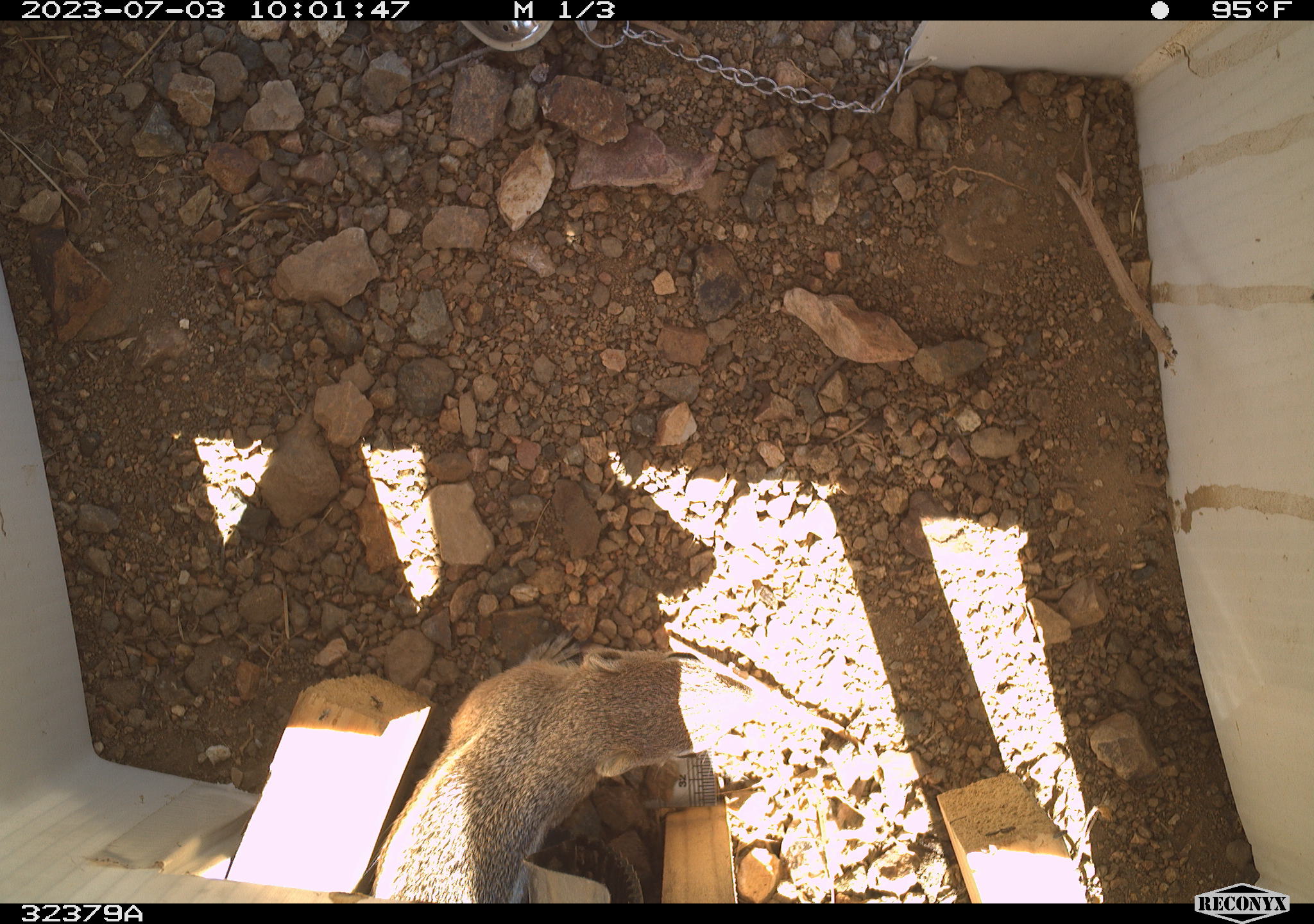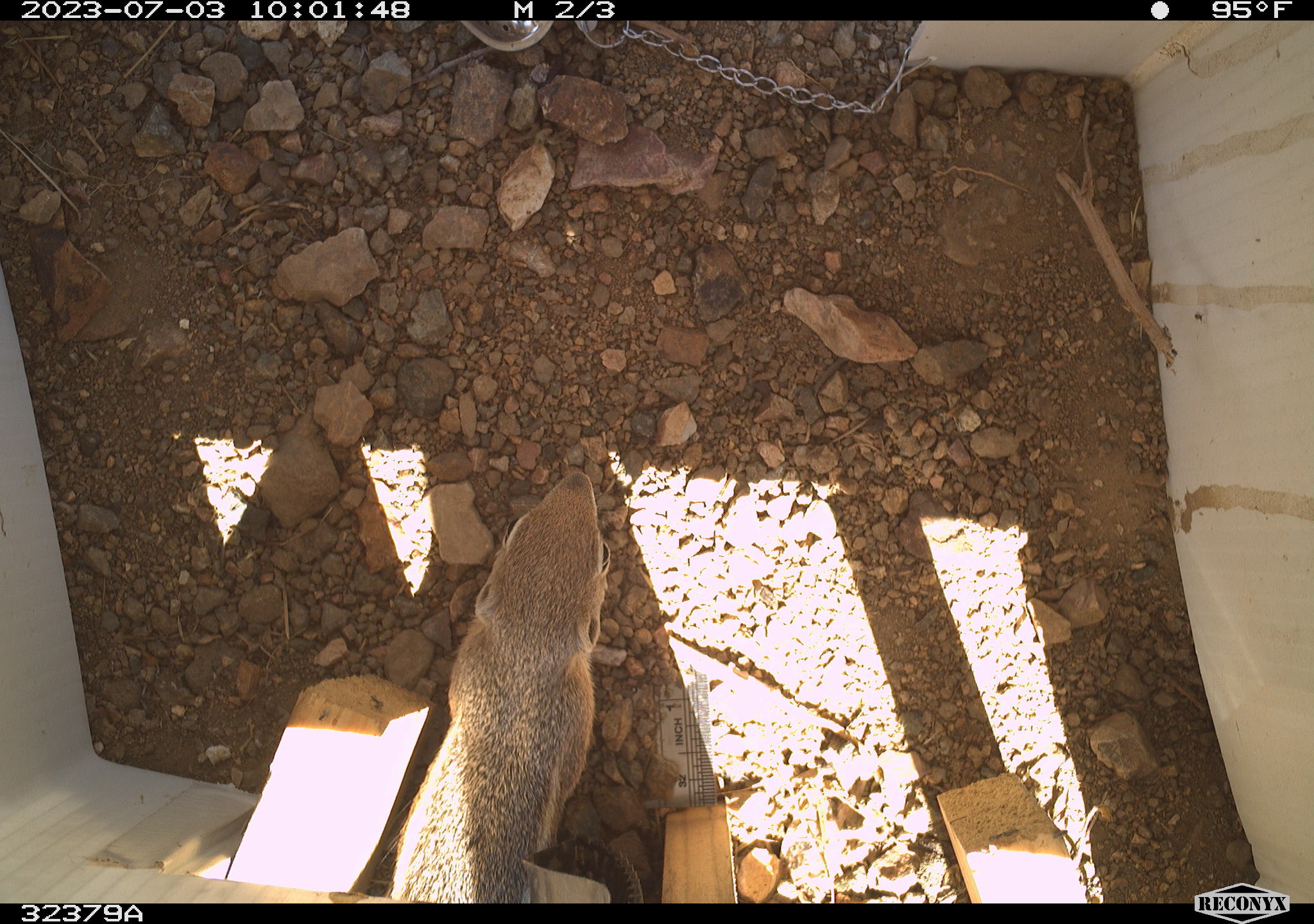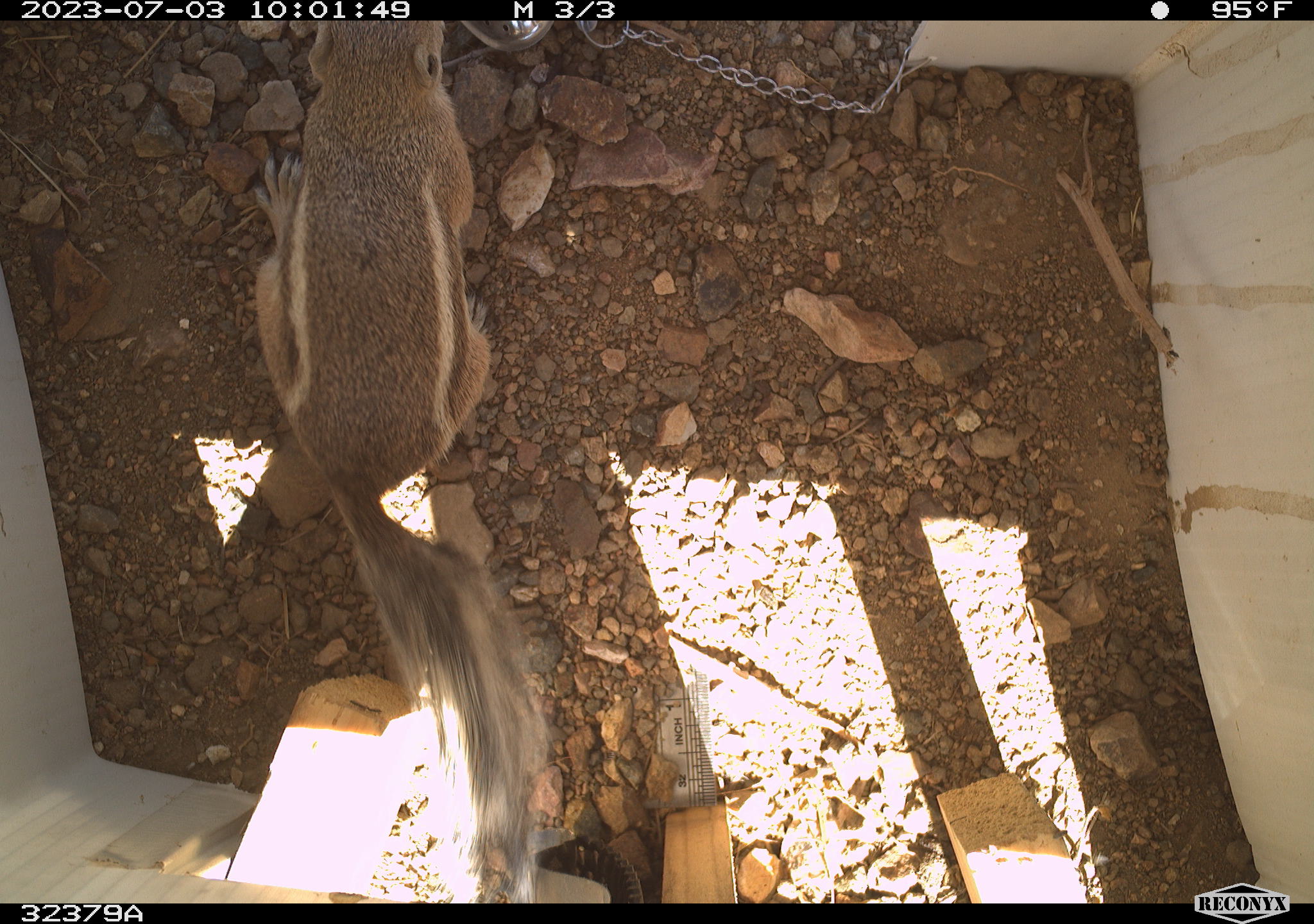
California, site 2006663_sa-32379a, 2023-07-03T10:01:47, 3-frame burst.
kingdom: Animalia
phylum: Chordata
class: Mammalia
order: Rodentia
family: Sciuridae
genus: Ammospermophilus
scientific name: Ammospermophilus leucurus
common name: white-tailed antelope squirrel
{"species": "white-tailed antelope squirrel (Ammospermophilus leucurus)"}